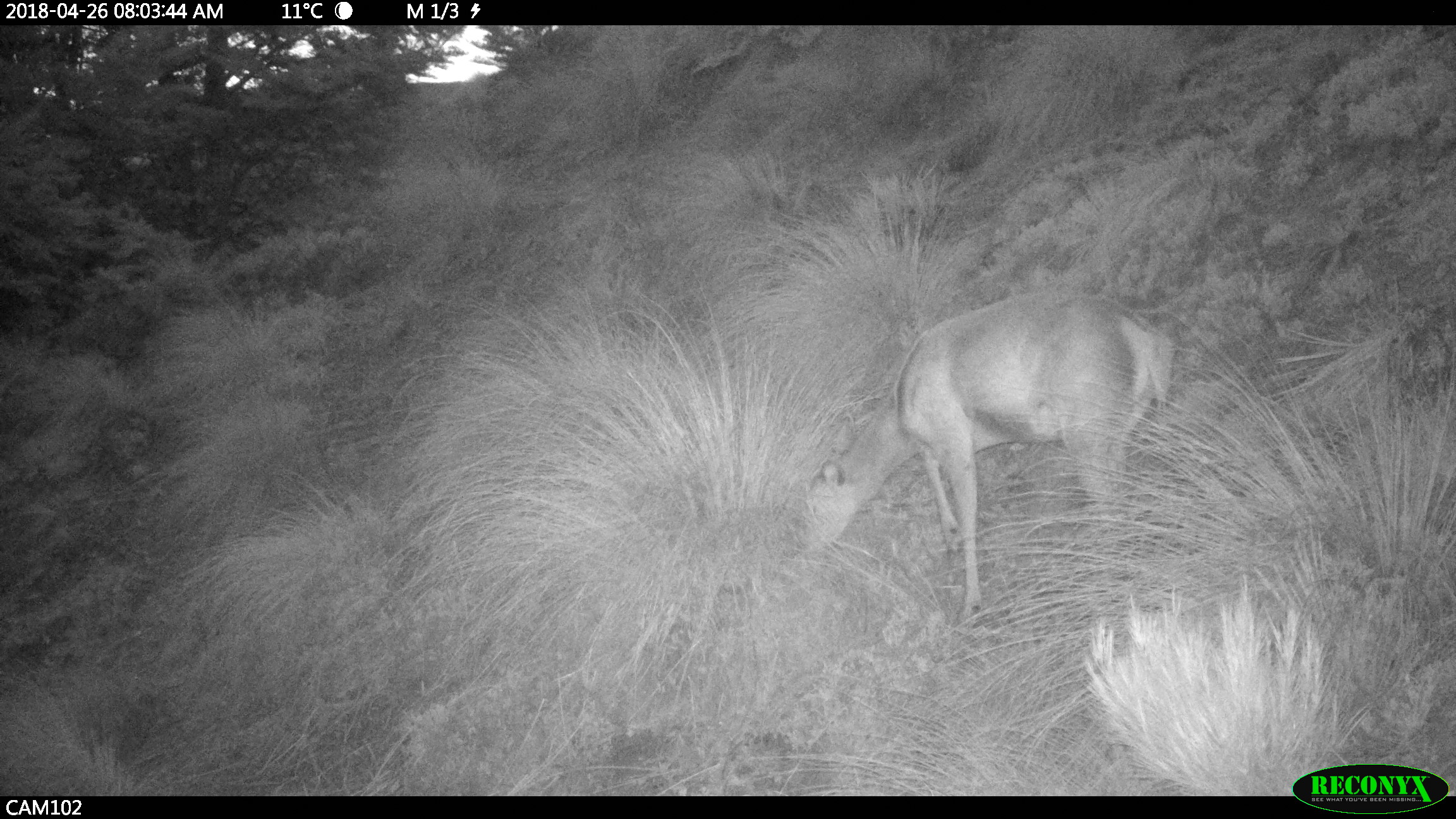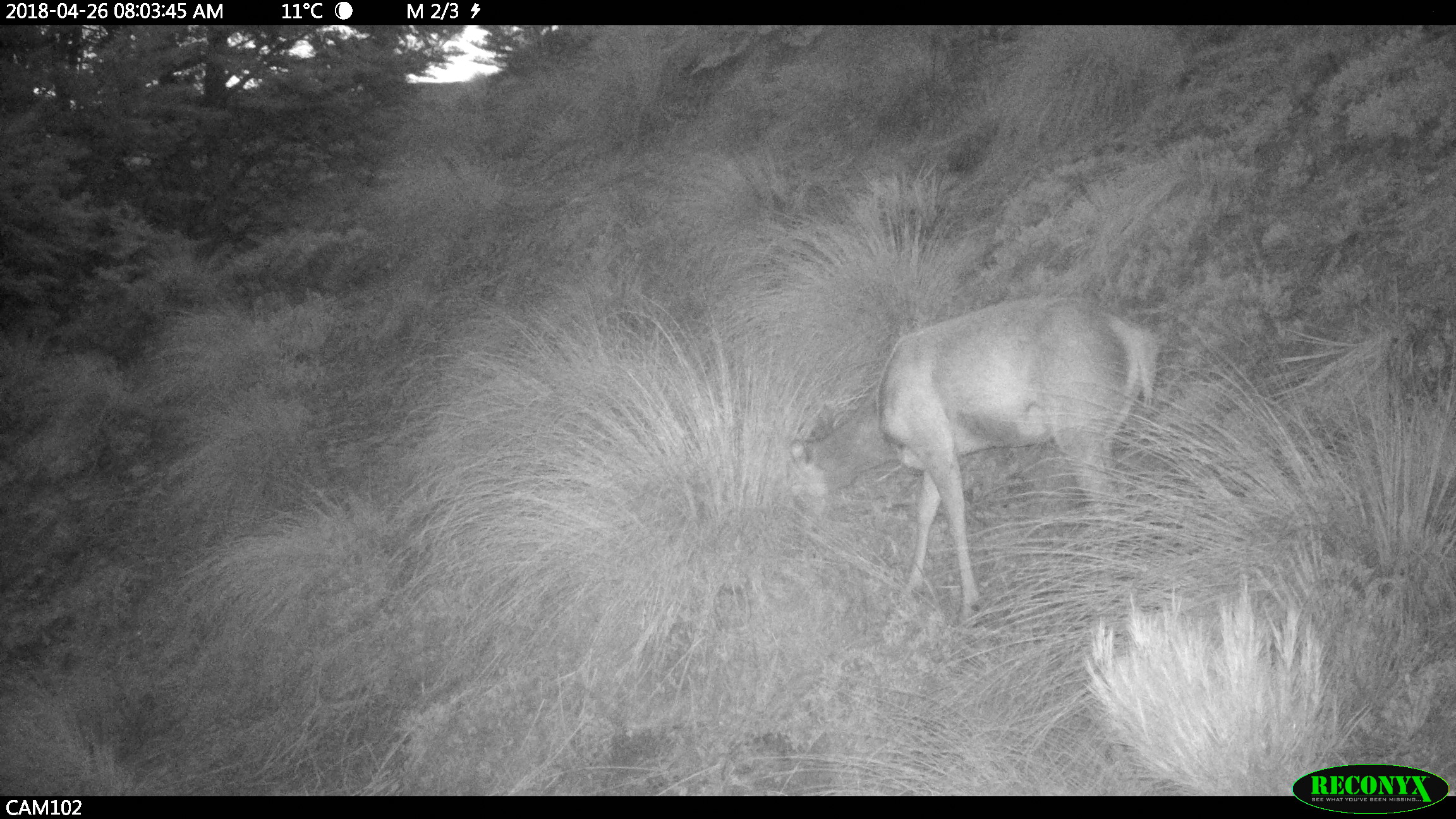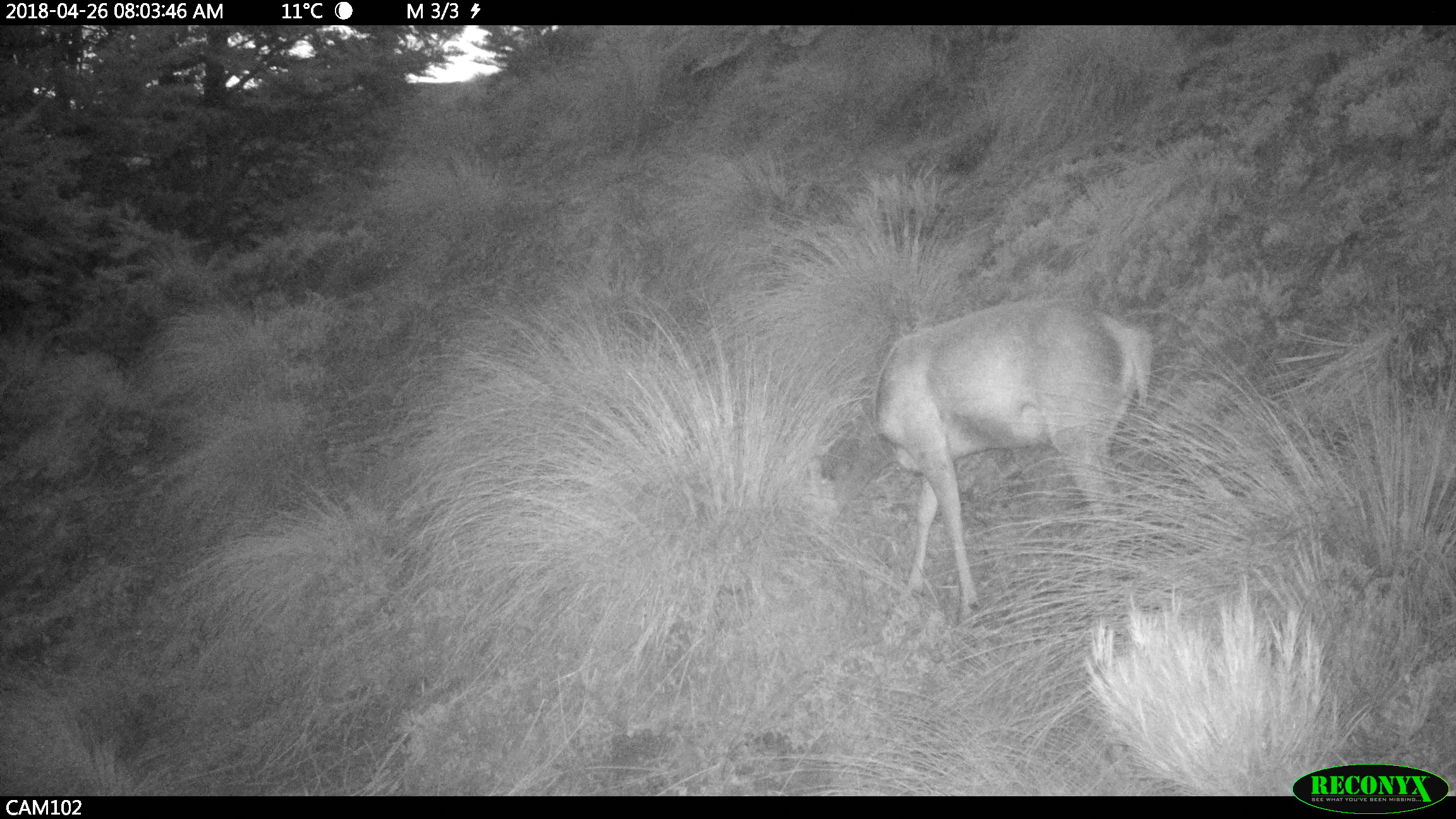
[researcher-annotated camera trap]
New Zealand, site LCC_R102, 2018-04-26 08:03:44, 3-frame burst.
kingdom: Animalia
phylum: Chordata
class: Mammalia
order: Artiodactyla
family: Cervidae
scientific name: Cervidae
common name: deer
Deer (Cervidae).